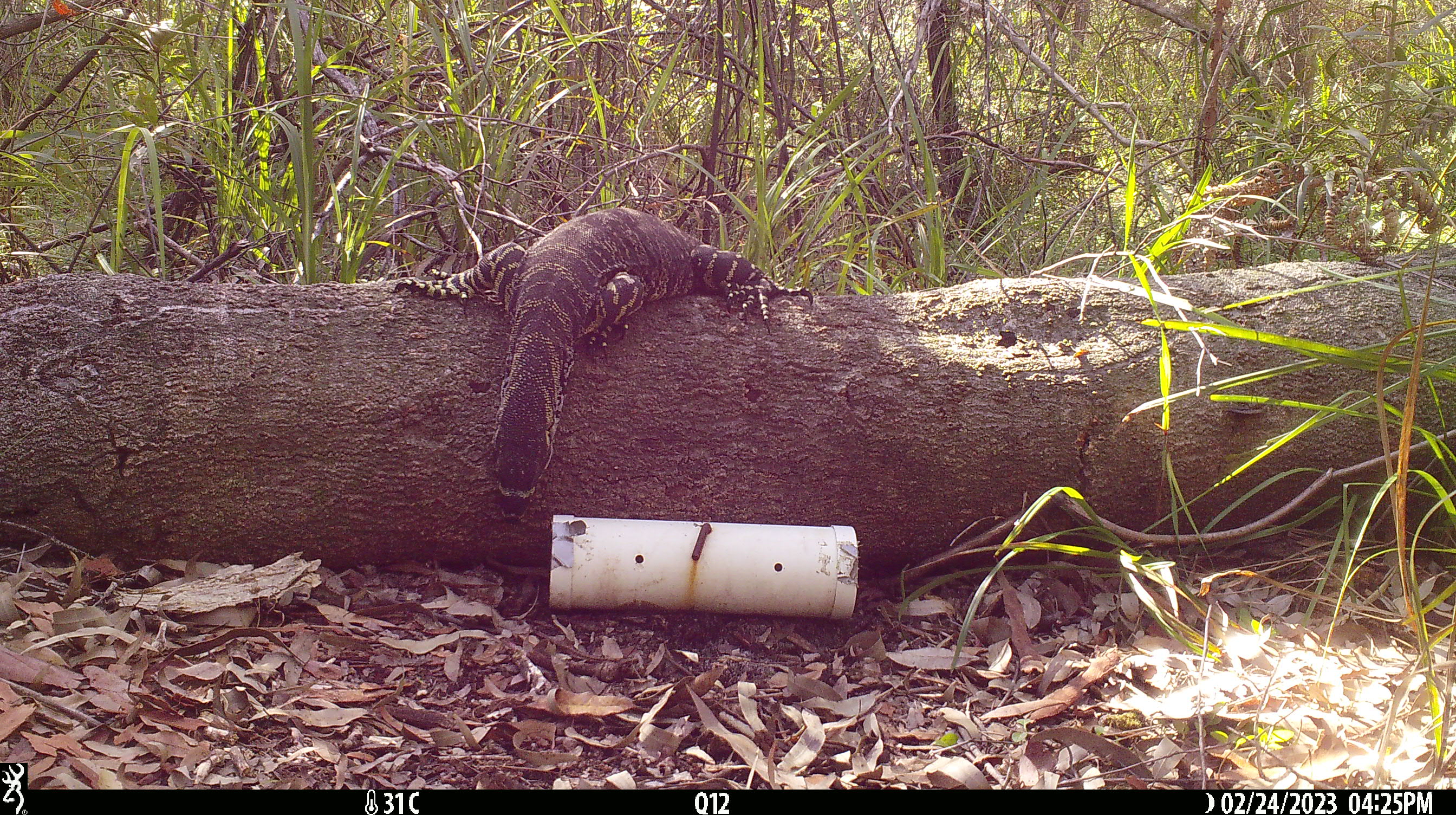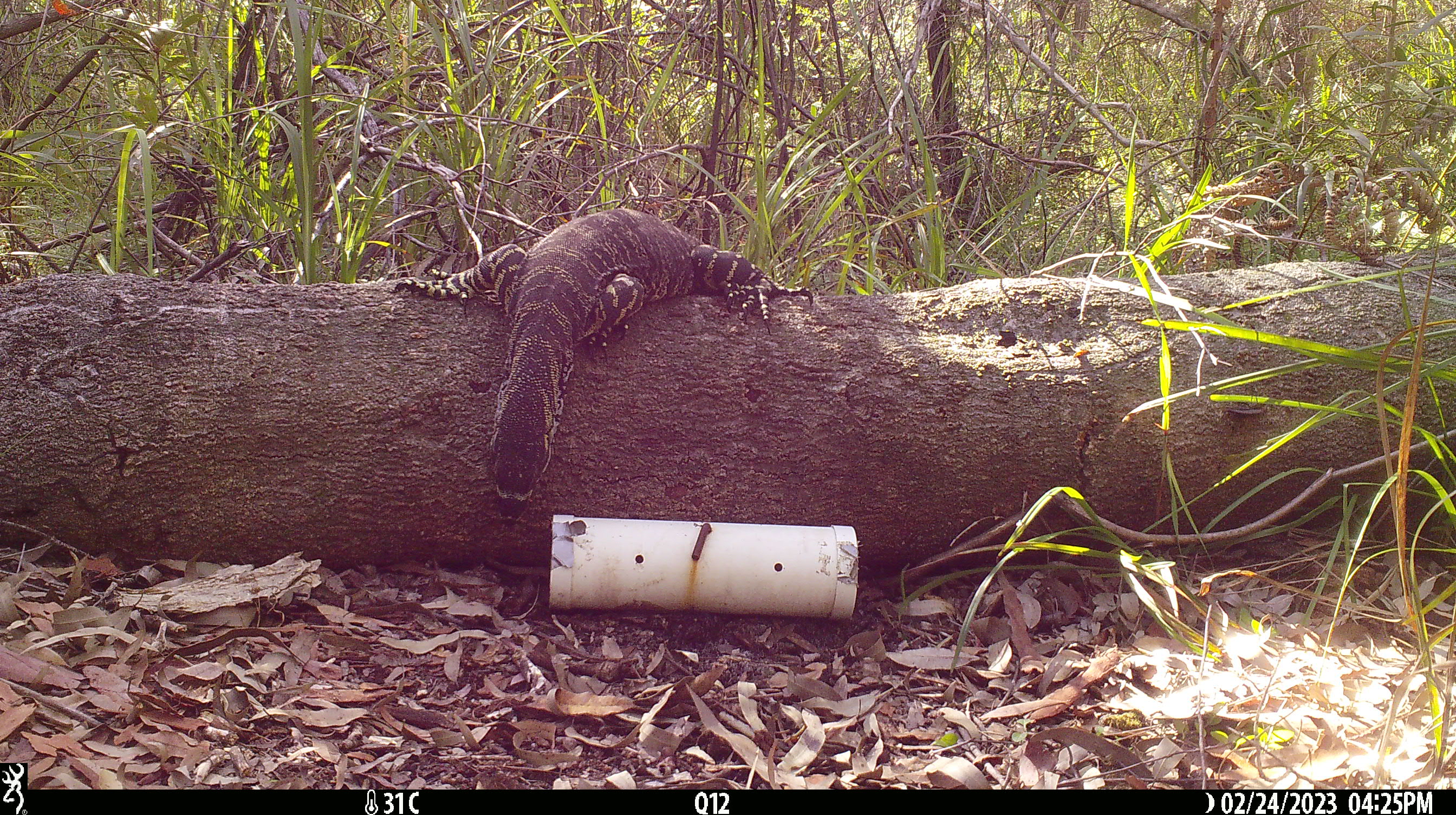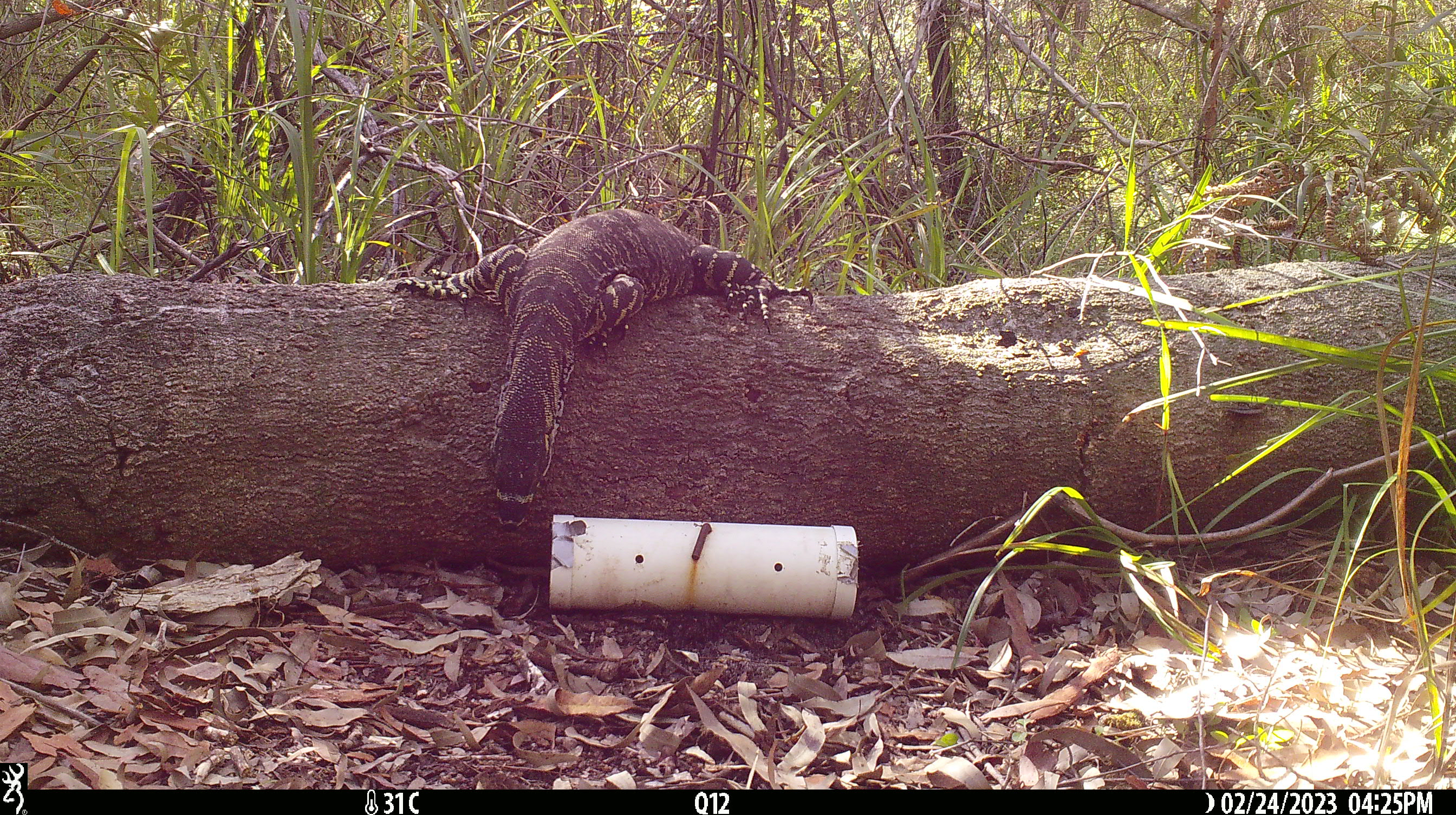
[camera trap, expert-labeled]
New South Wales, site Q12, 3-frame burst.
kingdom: Animalia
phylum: Chordata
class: Reptilia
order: Squamata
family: Varanidae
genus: Varanus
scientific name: Varanus varius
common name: lace monitor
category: goanna